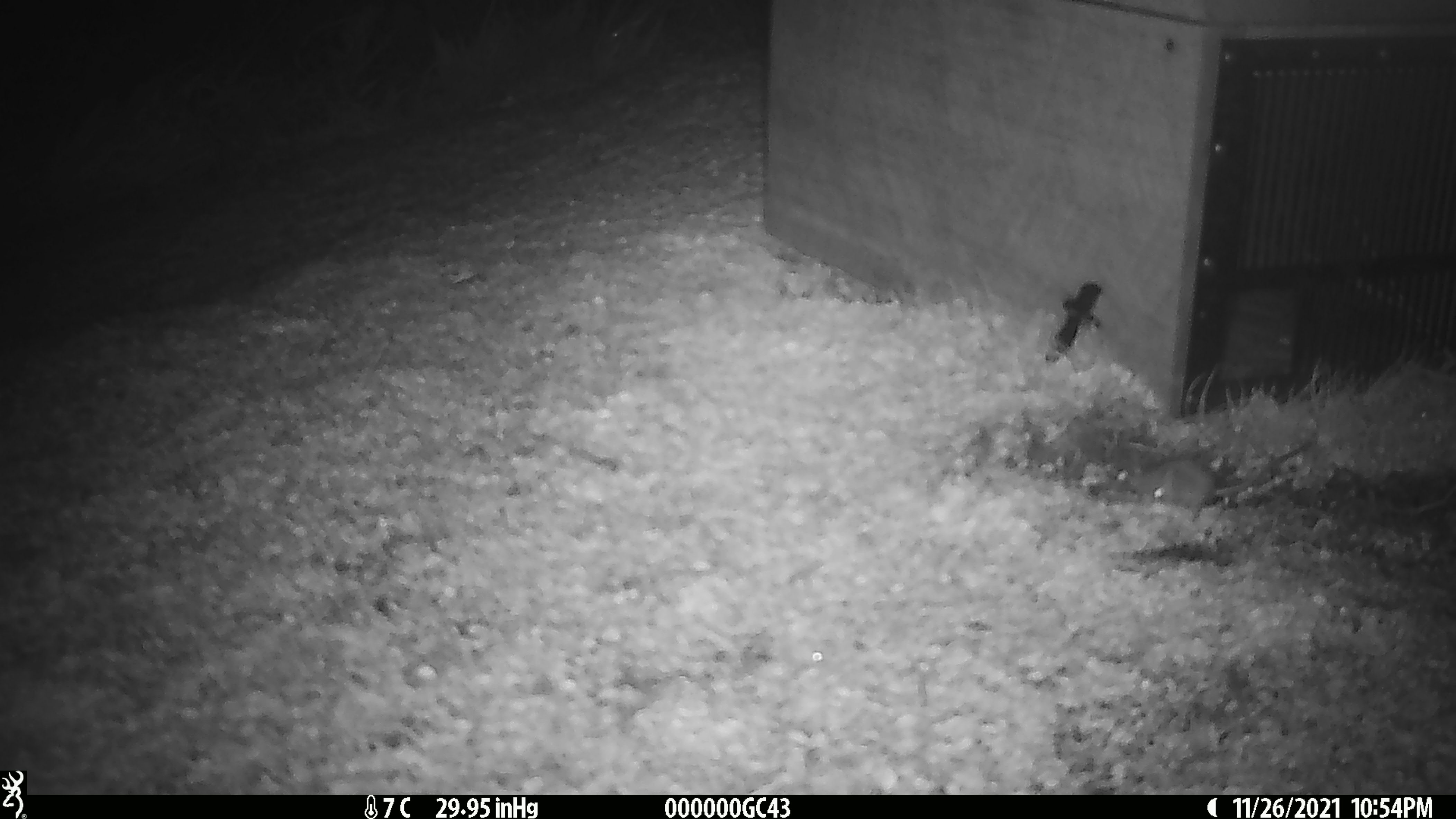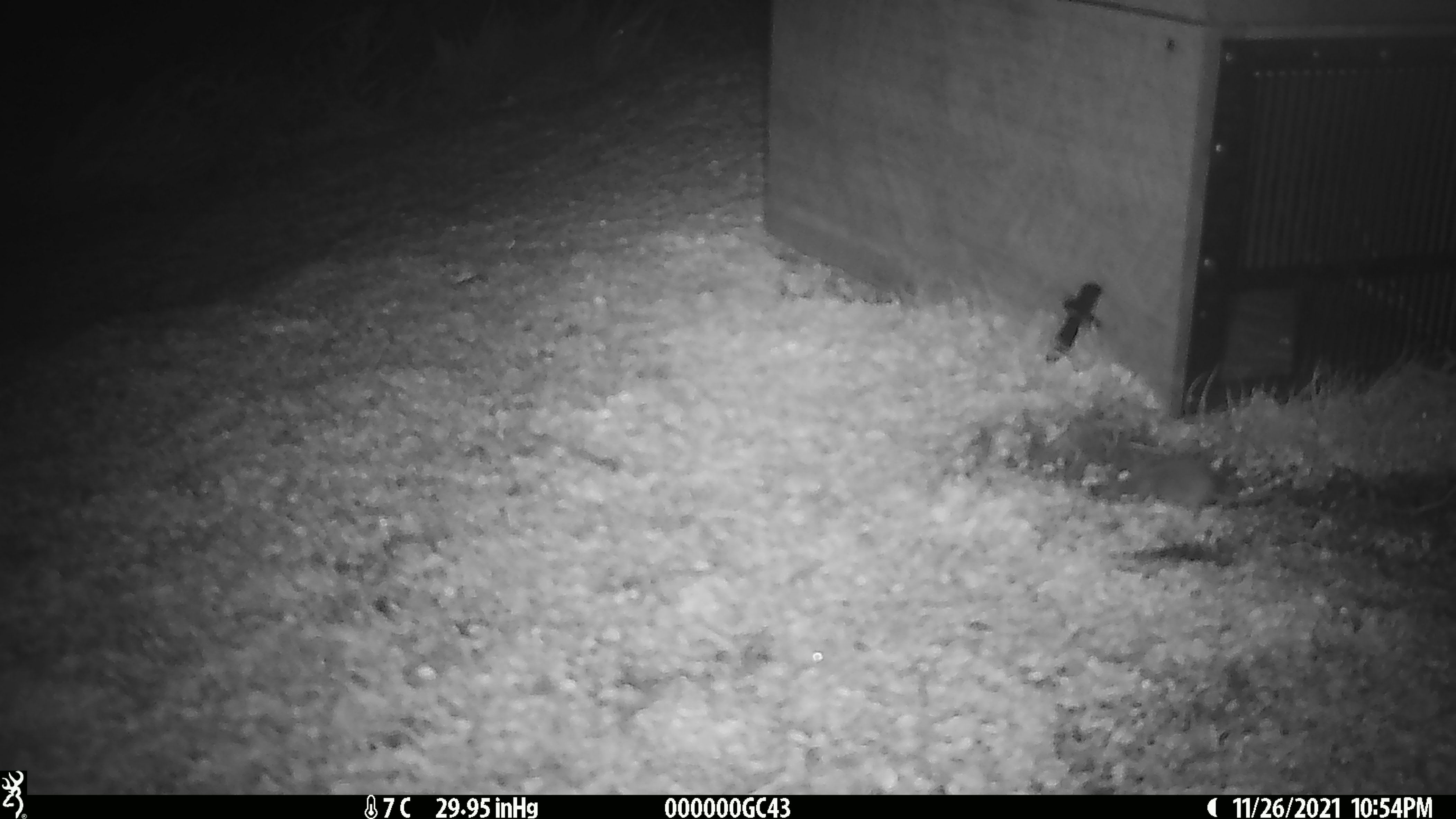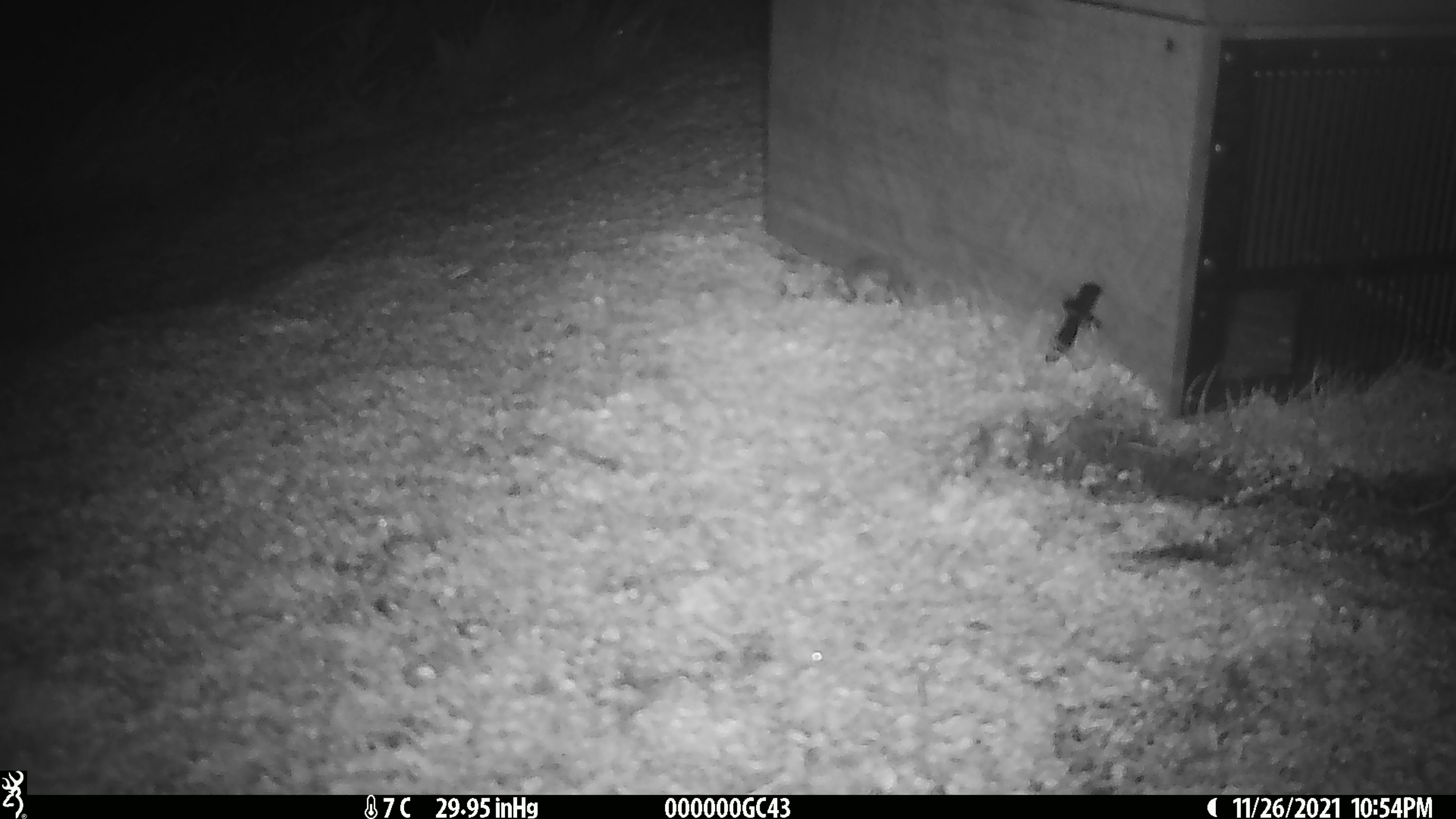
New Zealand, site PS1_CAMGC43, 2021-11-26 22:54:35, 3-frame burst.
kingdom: Animalia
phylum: Chordata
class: Mammalia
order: Rodentia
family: Muridae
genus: Mus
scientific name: Mus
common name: mouse